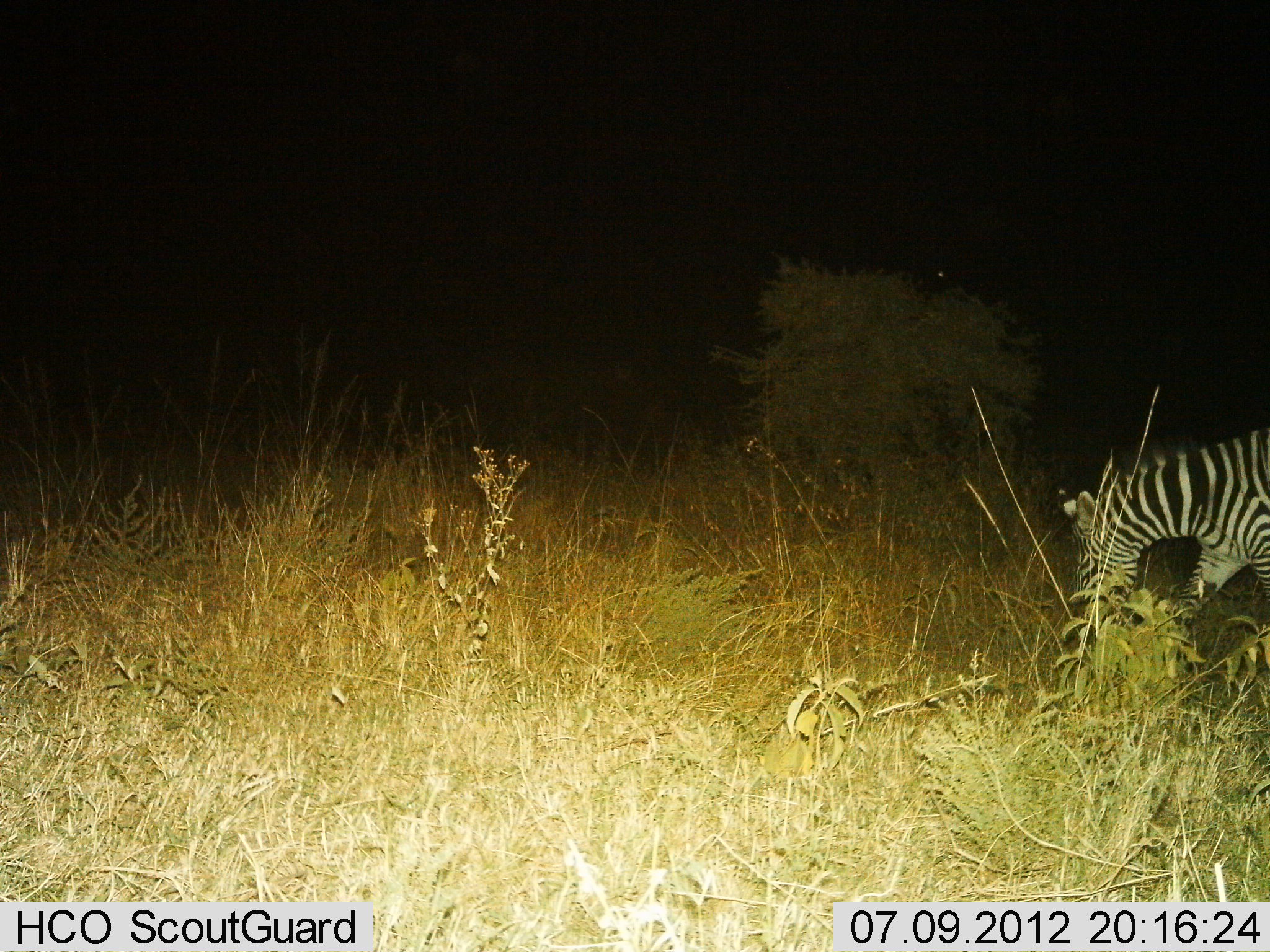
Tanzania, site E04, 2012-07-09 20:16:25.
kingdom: Animalia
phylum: Chordata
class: Mammalia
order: Perissodactyla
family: Equidae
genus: Equus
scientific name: Equus quagga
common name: plains zebra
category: zebra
Zebra (plains zebra) (Equus quagga), count 1. Behavior (volunteer vote fractions): standing 0%, resting 0%, moving 40%, interacting 0%. Young present (vote fraction): 0%. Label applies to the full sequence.